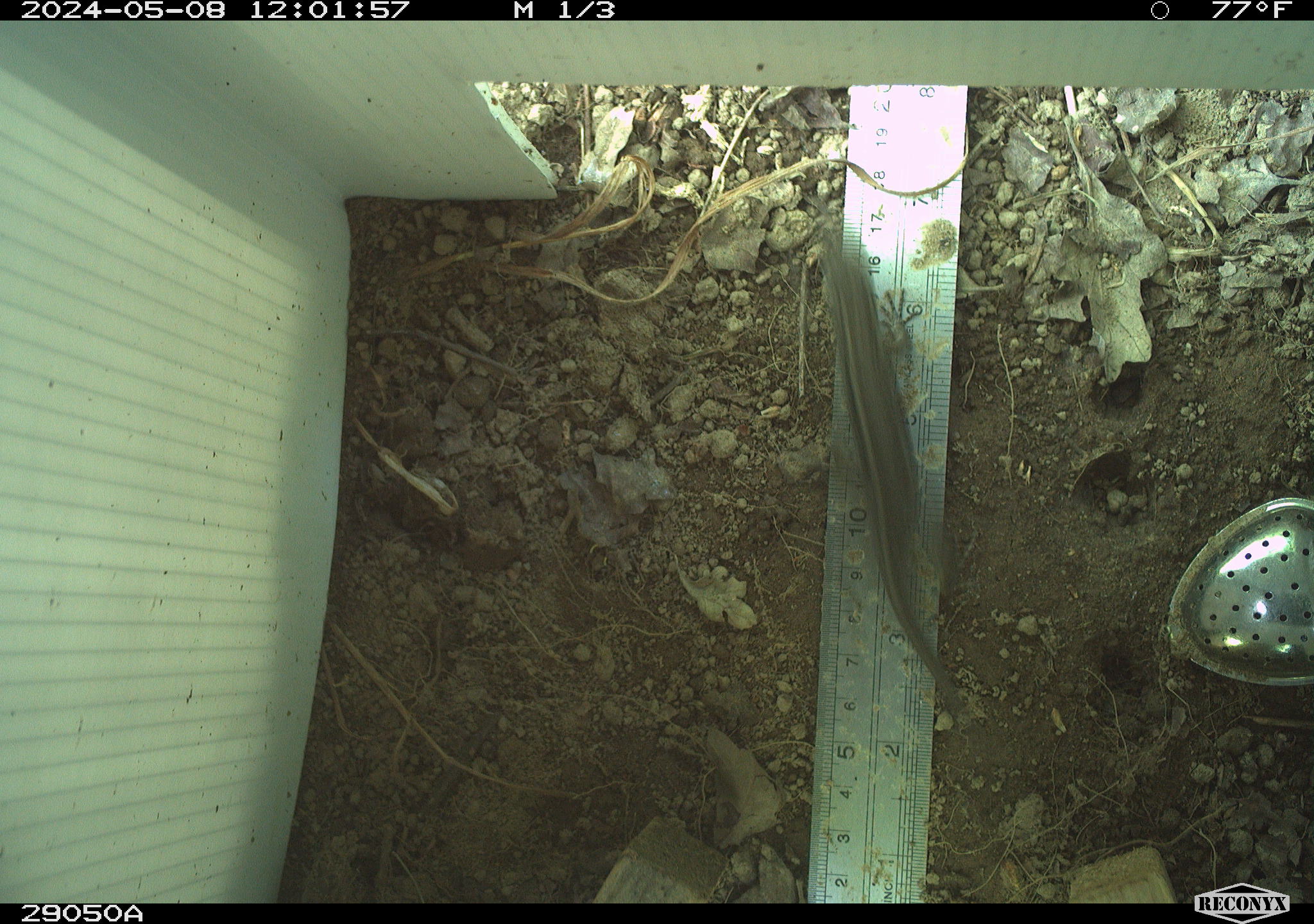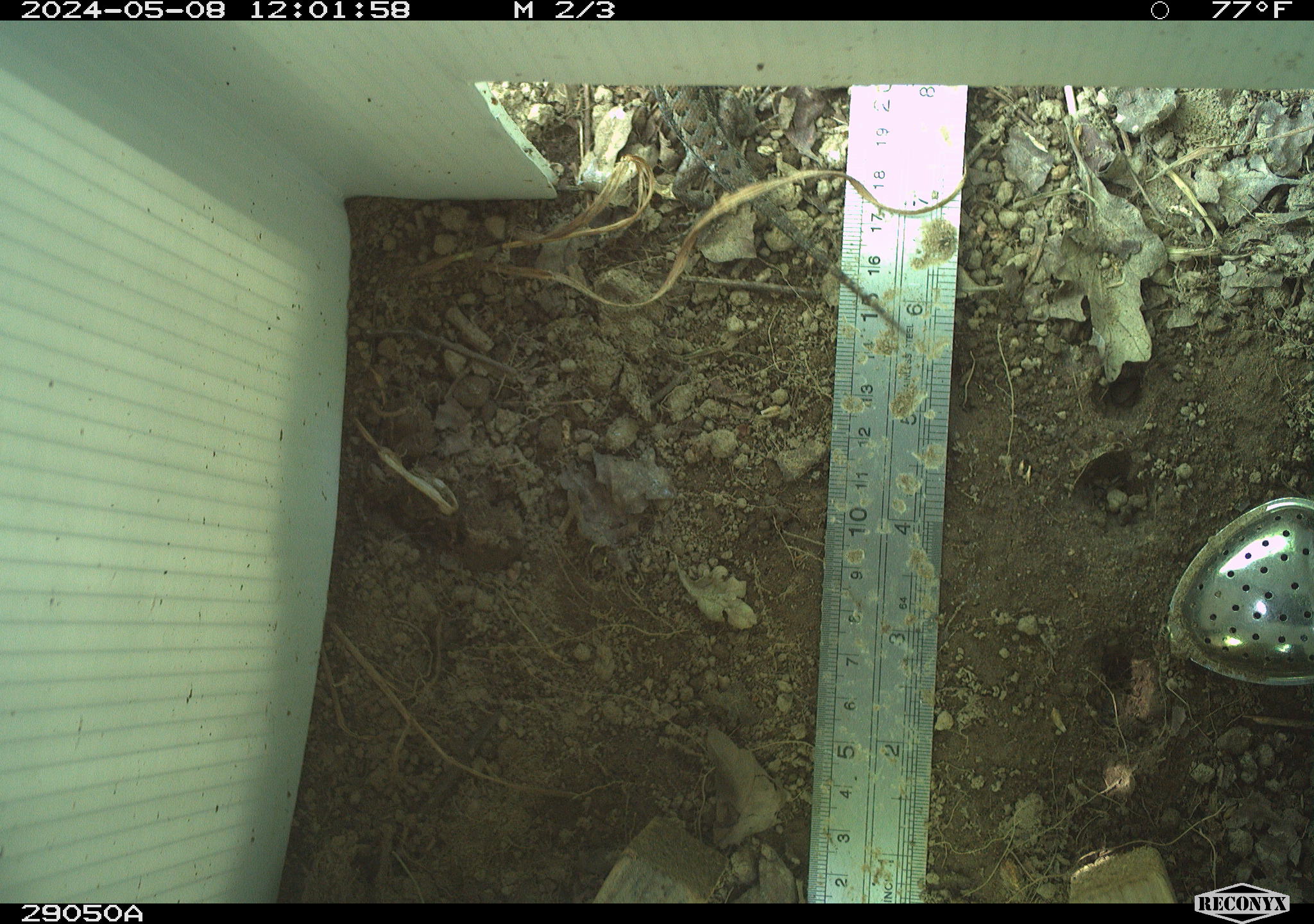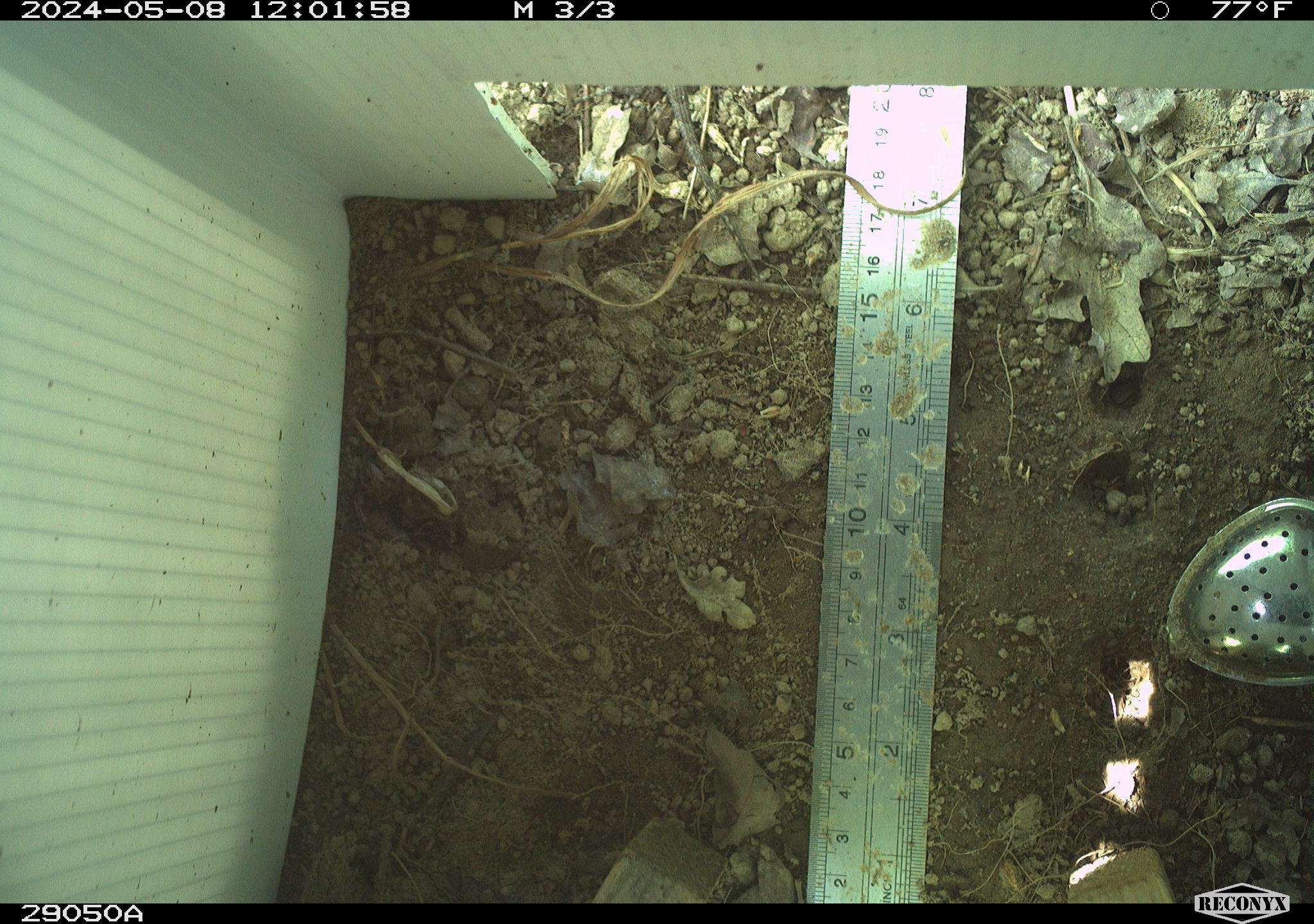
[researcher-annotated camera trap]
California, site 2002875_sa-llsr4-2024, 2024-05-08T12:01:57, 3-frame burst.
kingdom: Animalia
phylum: Chordata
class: Reptilia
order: Squamata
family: Phrynosomatidae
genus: Sceloporus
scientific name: Sceloporus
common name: spiny lizards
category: sceloporus species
Sceloporus species (spiny lizards) (Sceloporus).